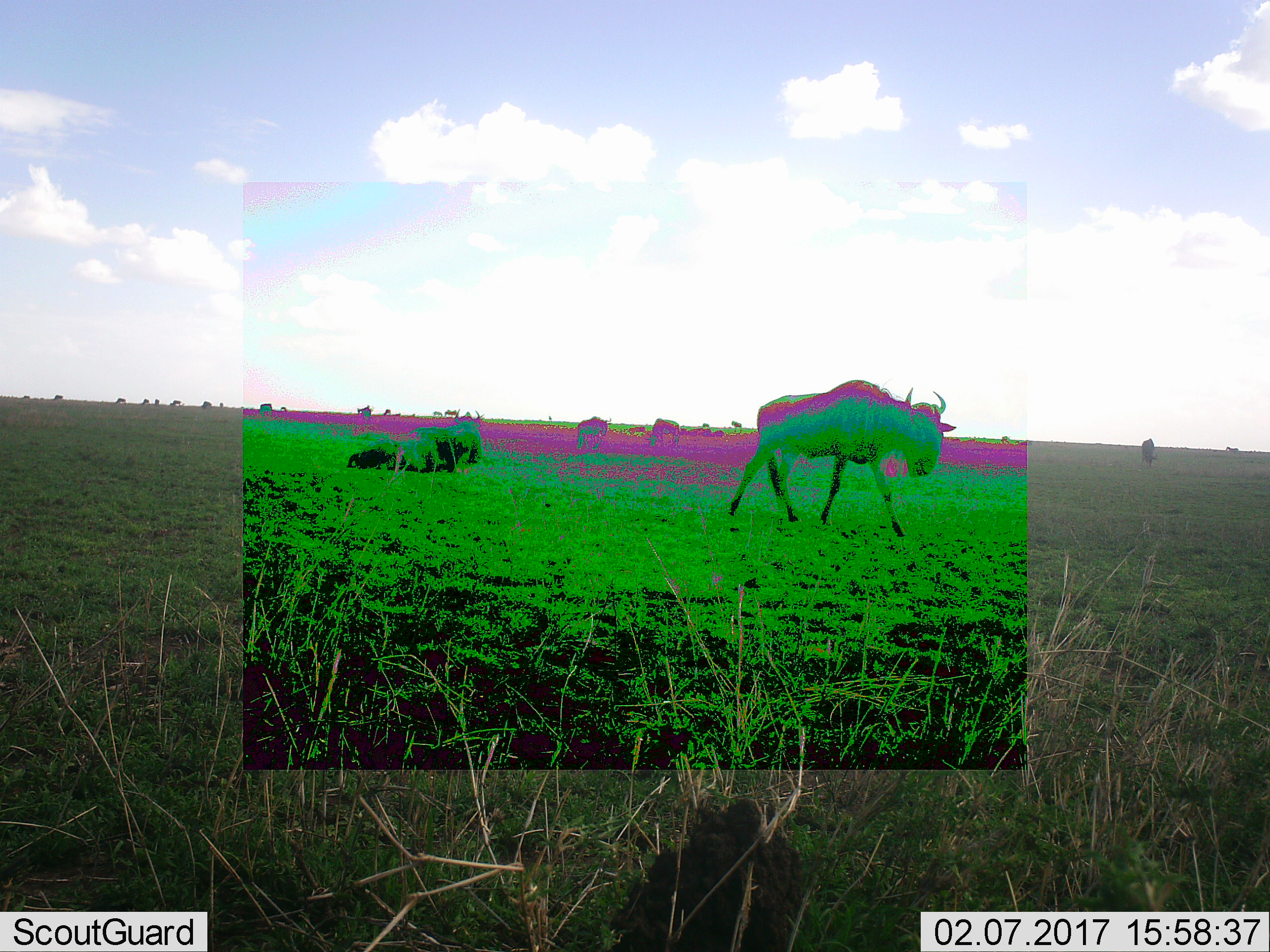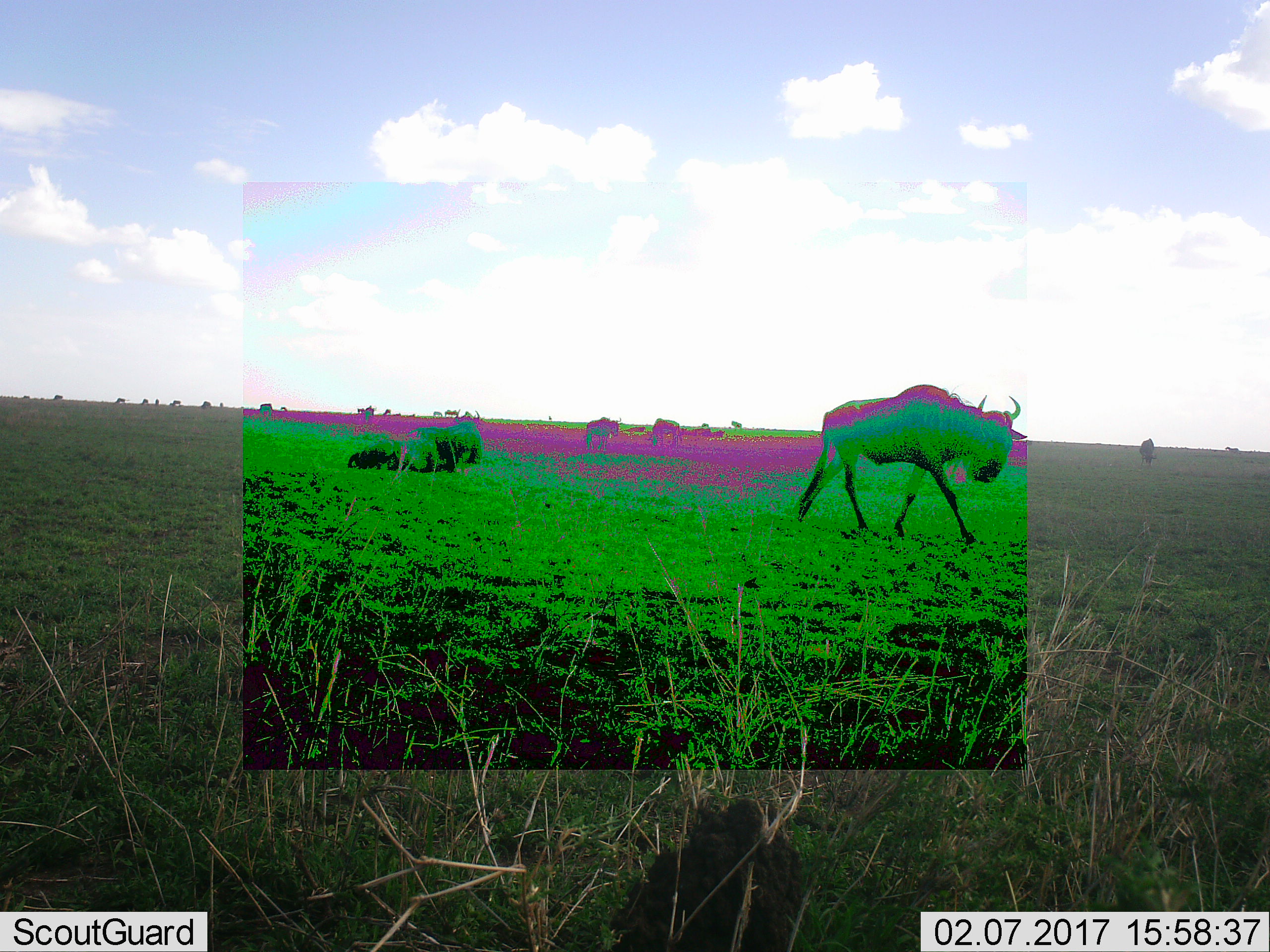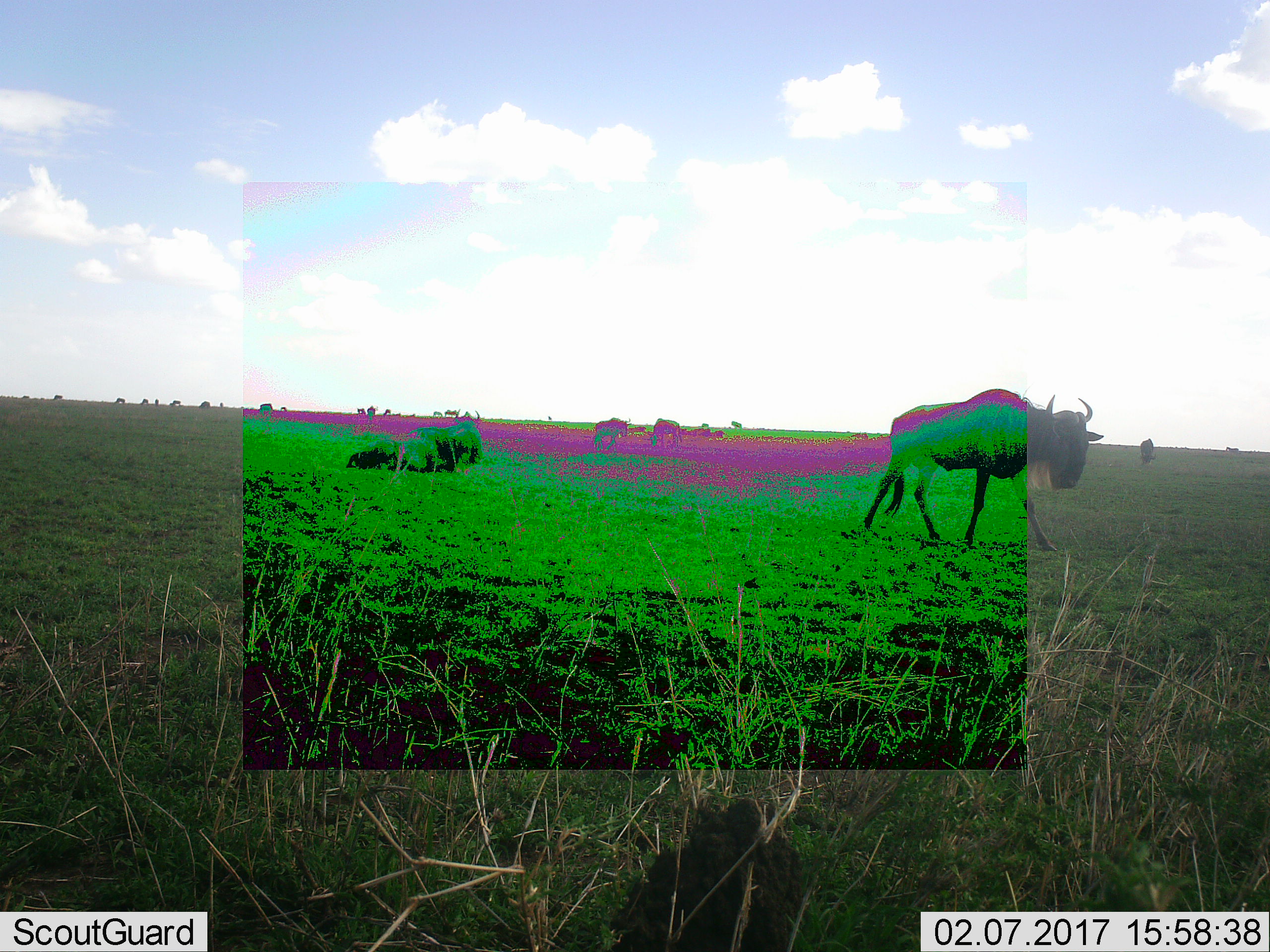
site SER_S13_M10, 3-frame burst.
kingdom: Animalia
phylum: Chordata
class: Mammalia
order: Artiodactyla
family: Bovidae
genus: Connochaetes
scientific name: Connochaetes taurinus taurinus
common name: blue wildebeest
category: wildebeestblue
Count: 5.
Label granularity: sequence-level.